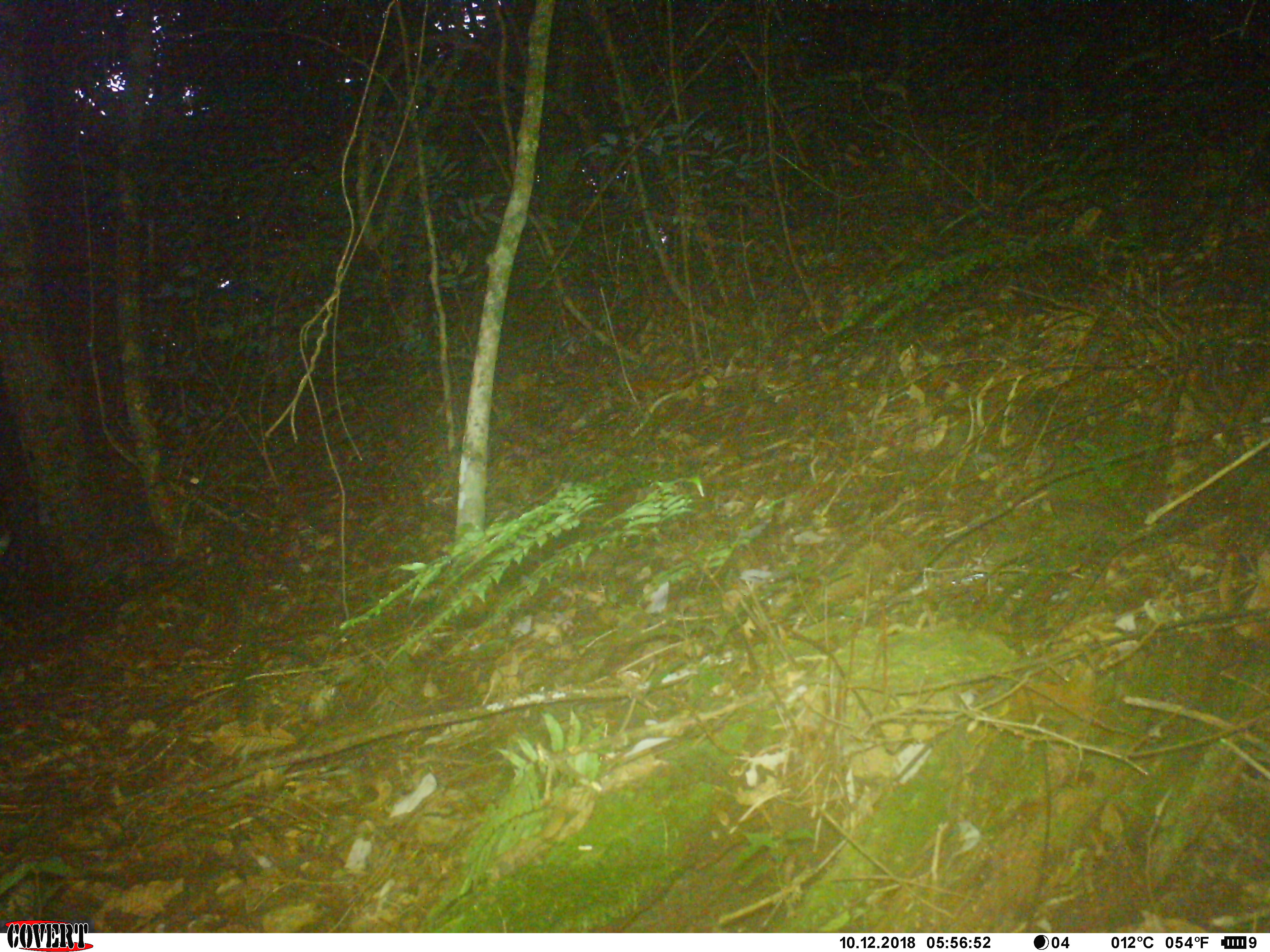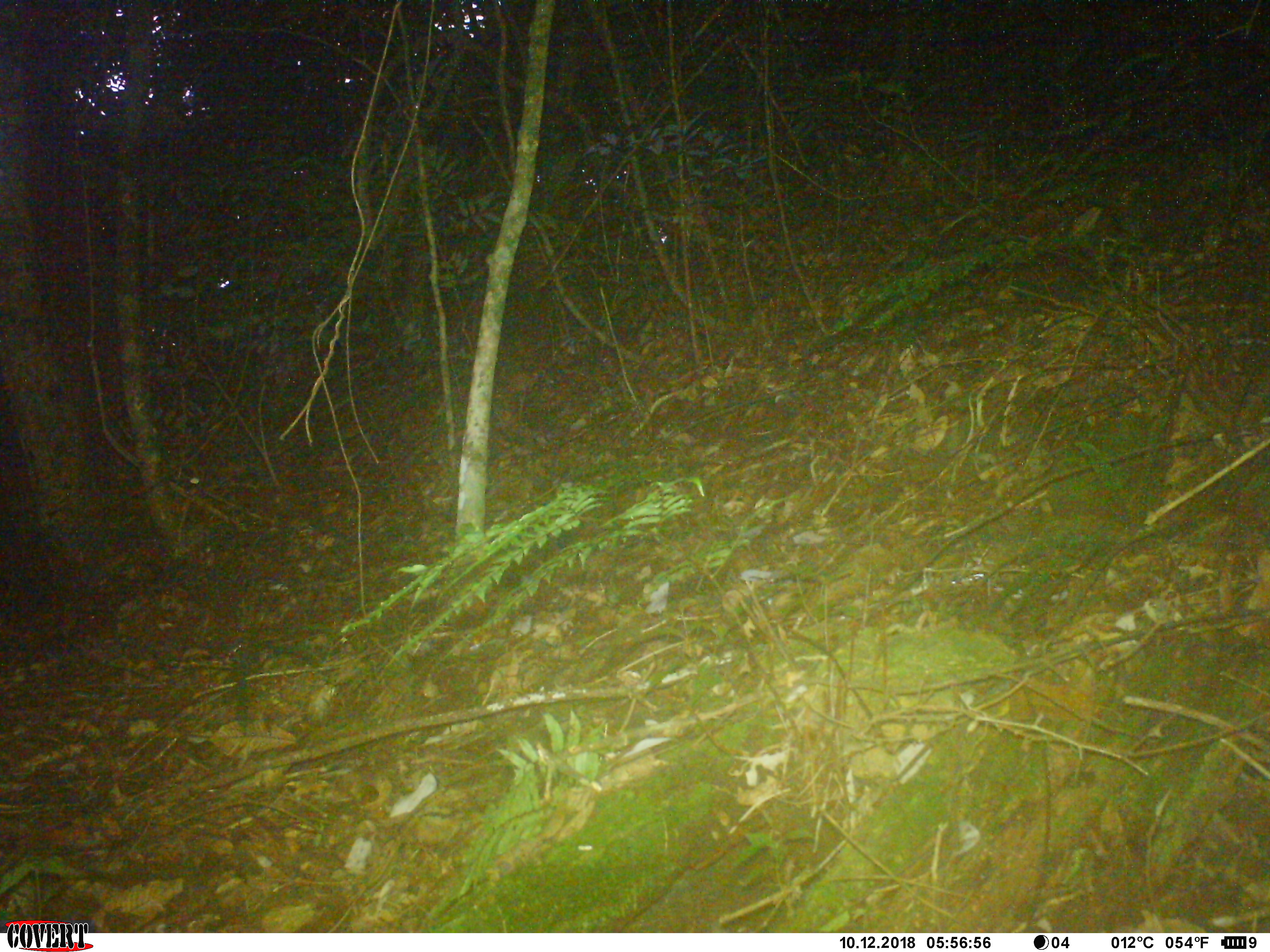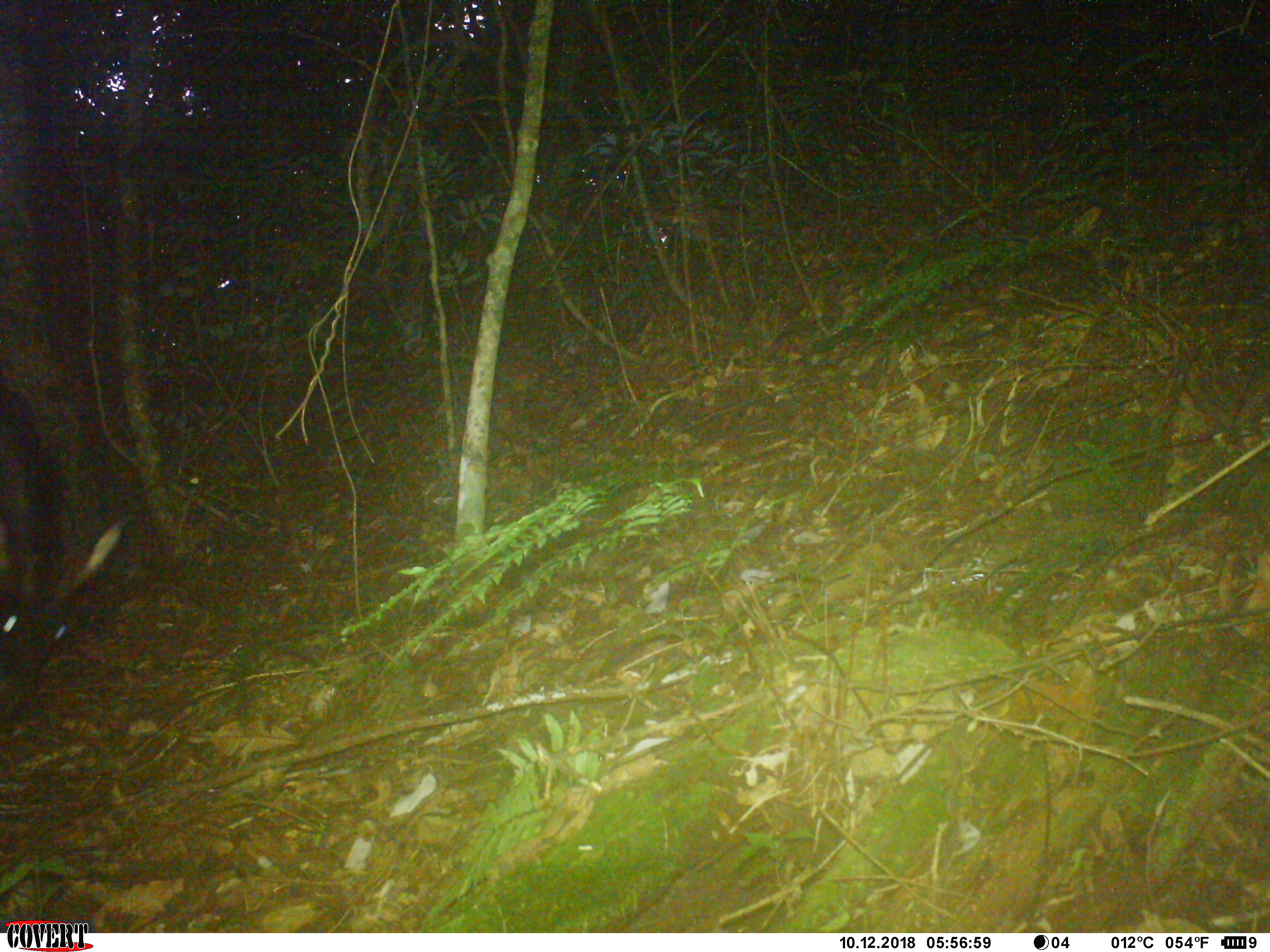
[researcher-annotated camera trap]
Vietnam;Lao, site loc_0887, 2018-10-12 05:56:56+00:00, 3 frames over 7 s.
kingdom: Animalia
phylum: Chordata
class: Mammalia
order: Artiodactyla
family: Bovidae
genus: Capricornis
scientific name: Capricornis sumatraensis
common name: chinese serow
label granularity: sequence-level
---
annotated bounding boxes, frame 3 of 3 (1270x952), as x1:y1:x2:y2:
chinese serow: 0:386:123:735